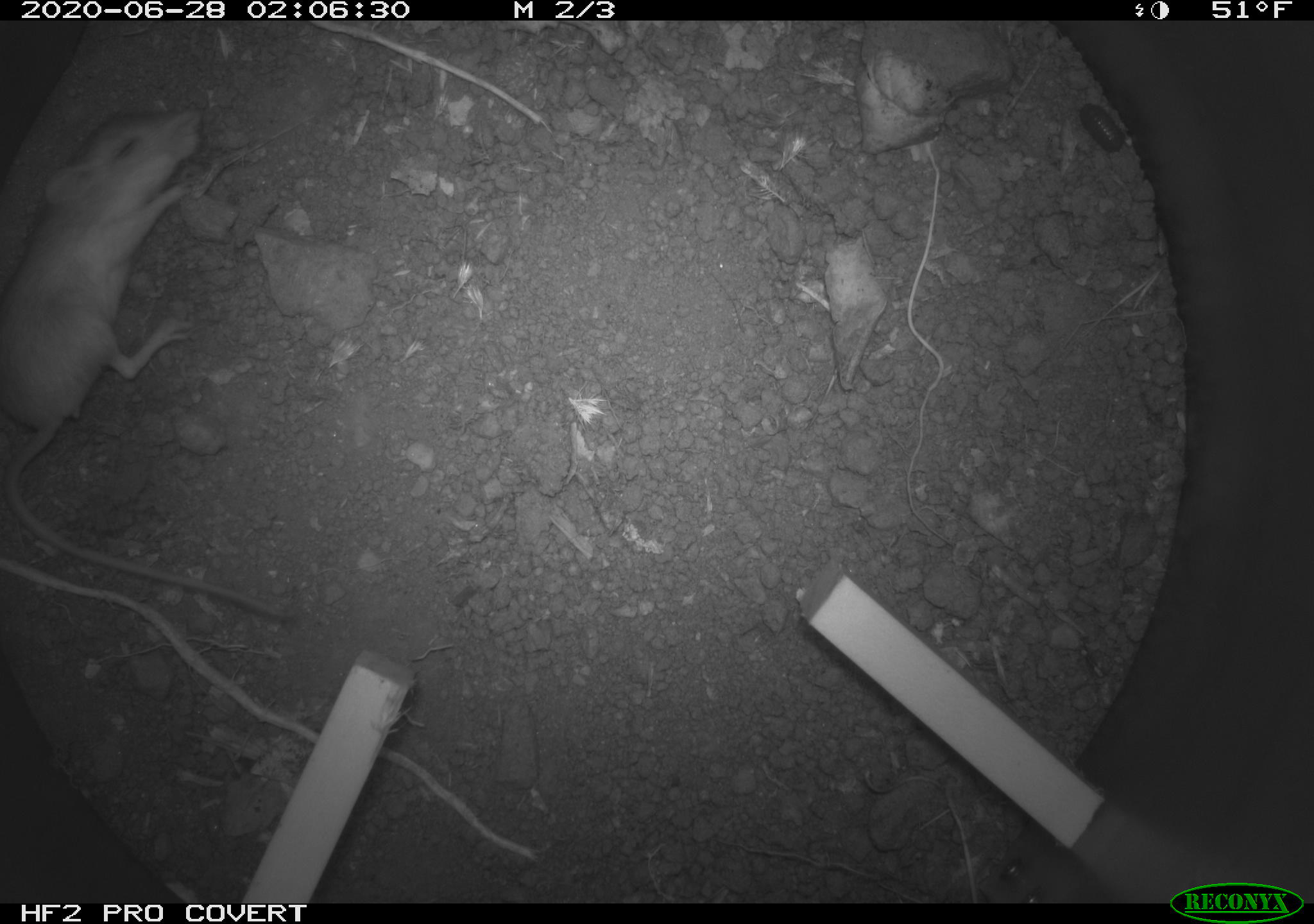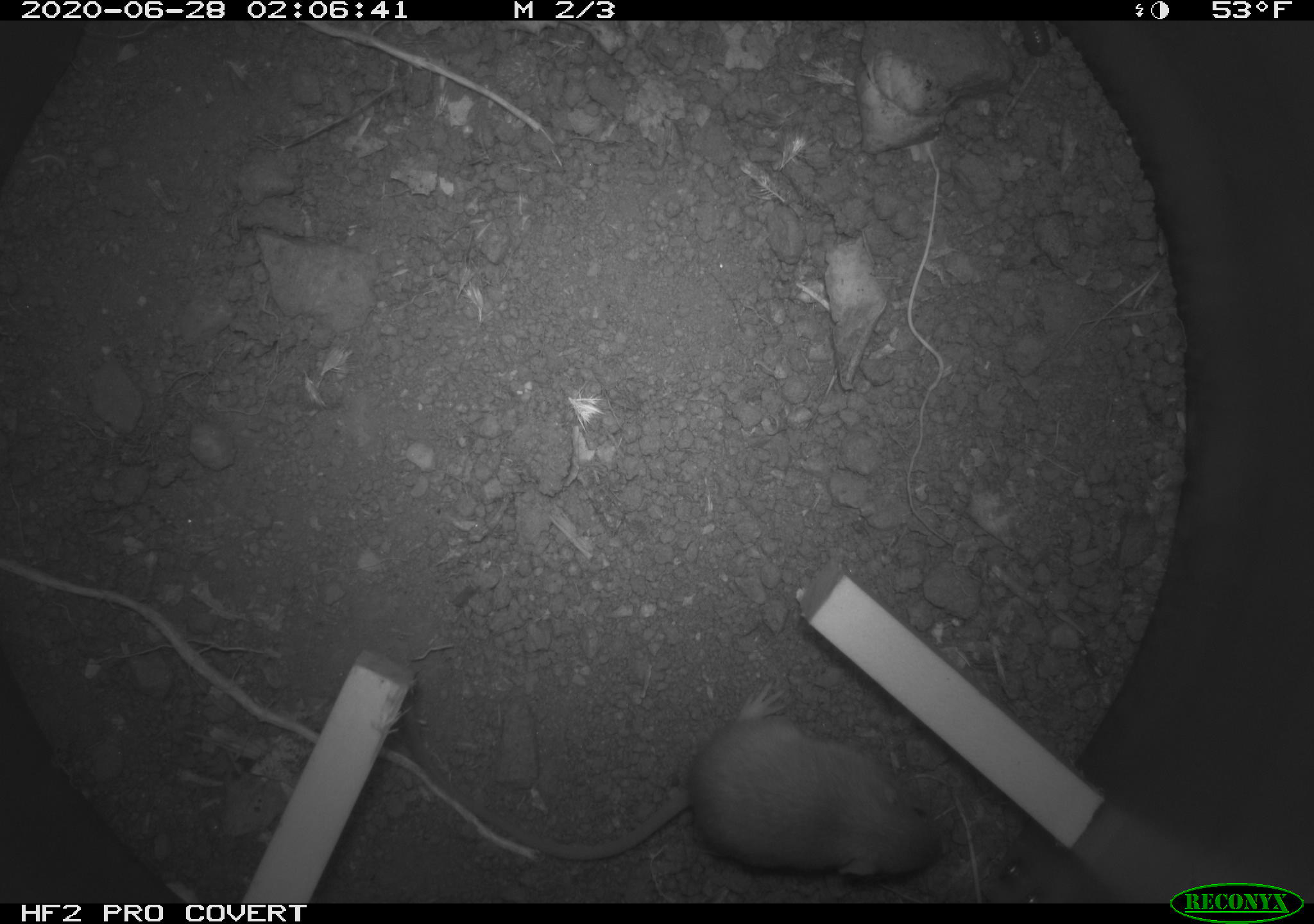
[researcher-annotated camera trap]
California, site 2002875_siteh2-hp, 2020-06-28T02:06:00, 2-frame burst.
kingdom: Animalia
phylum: Chordata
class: Mammalia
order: Rodentia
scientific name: Rodentia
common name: rodent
Rodent (Rodentia).